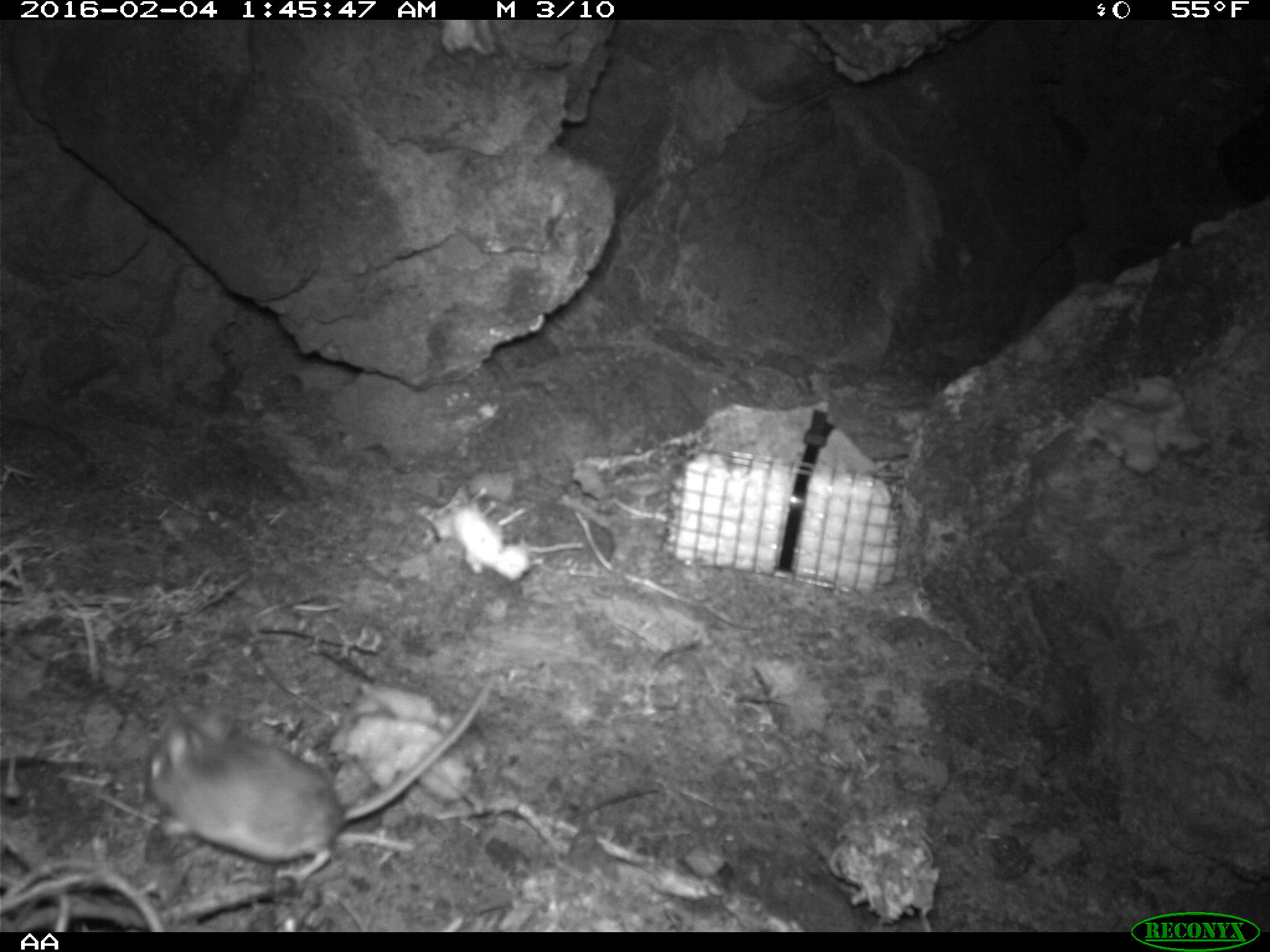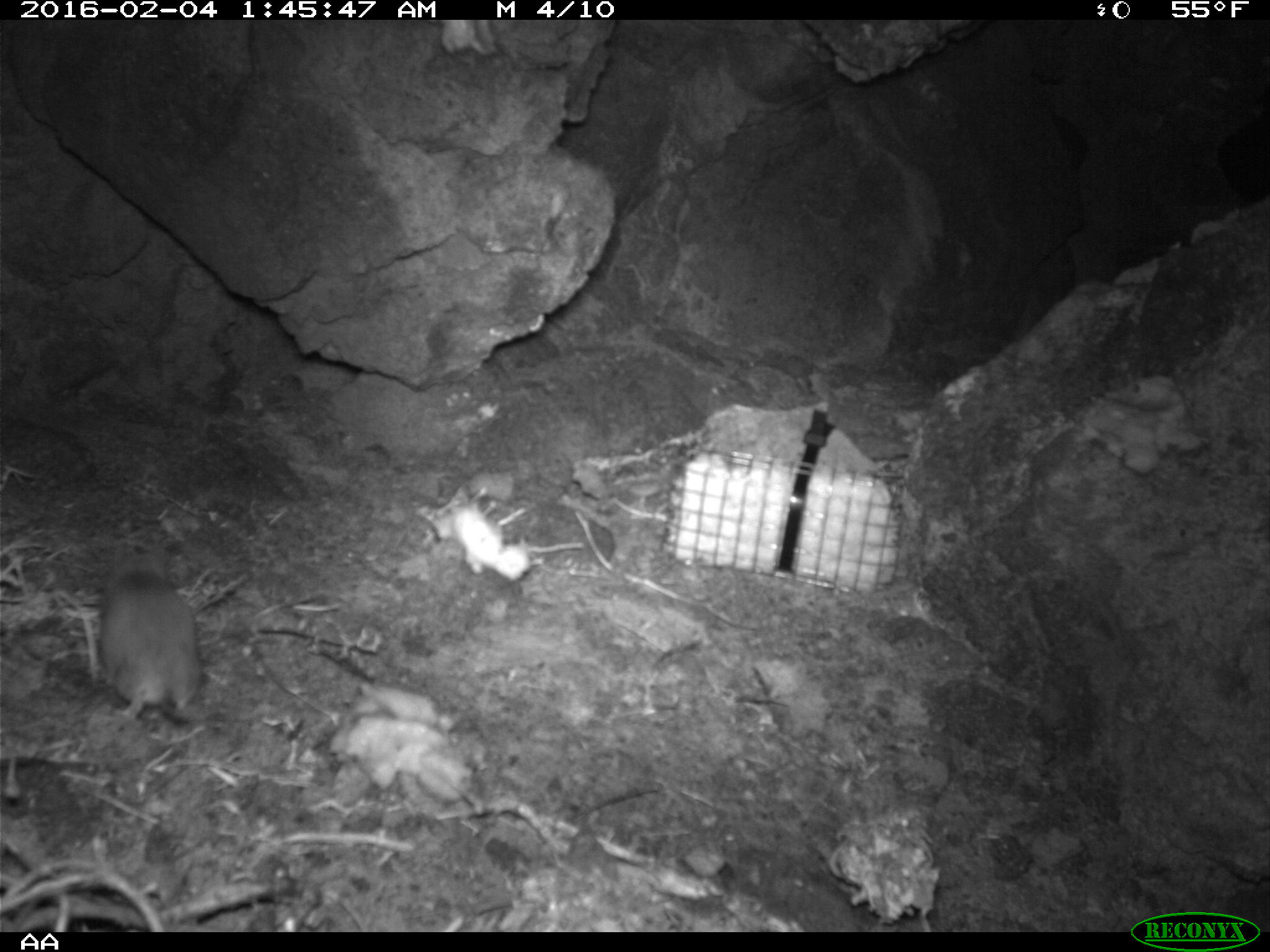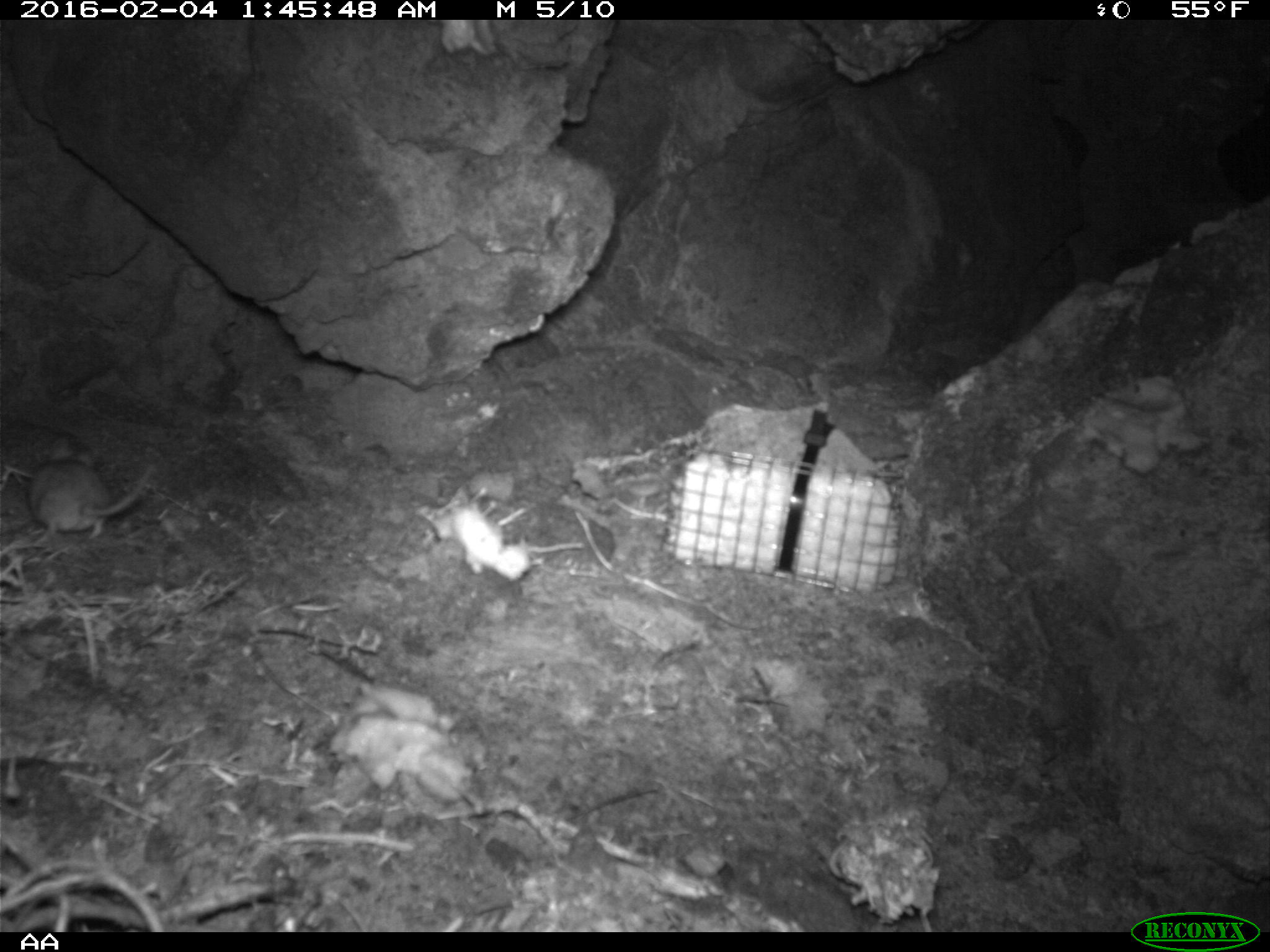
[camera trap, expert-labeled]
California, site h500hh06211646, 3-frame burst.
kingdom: Animalia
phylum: Chordata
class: Mammalia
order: Rodentia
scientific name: Rodentia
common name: rodent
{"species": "rodent (Rodentia)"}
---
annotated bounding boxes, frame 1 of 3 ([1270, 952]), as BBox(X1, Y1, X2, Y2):
rodent: BBox(146, 679, 496, 891)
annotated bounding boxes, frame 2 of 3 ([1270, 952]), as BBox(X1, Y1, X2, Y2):
rodent: BBox(98, 552, 200, 719)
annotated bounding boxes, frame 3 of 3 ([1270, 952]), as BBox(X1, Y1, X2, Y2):
rodent: BBox(29, 436, 153, 543)